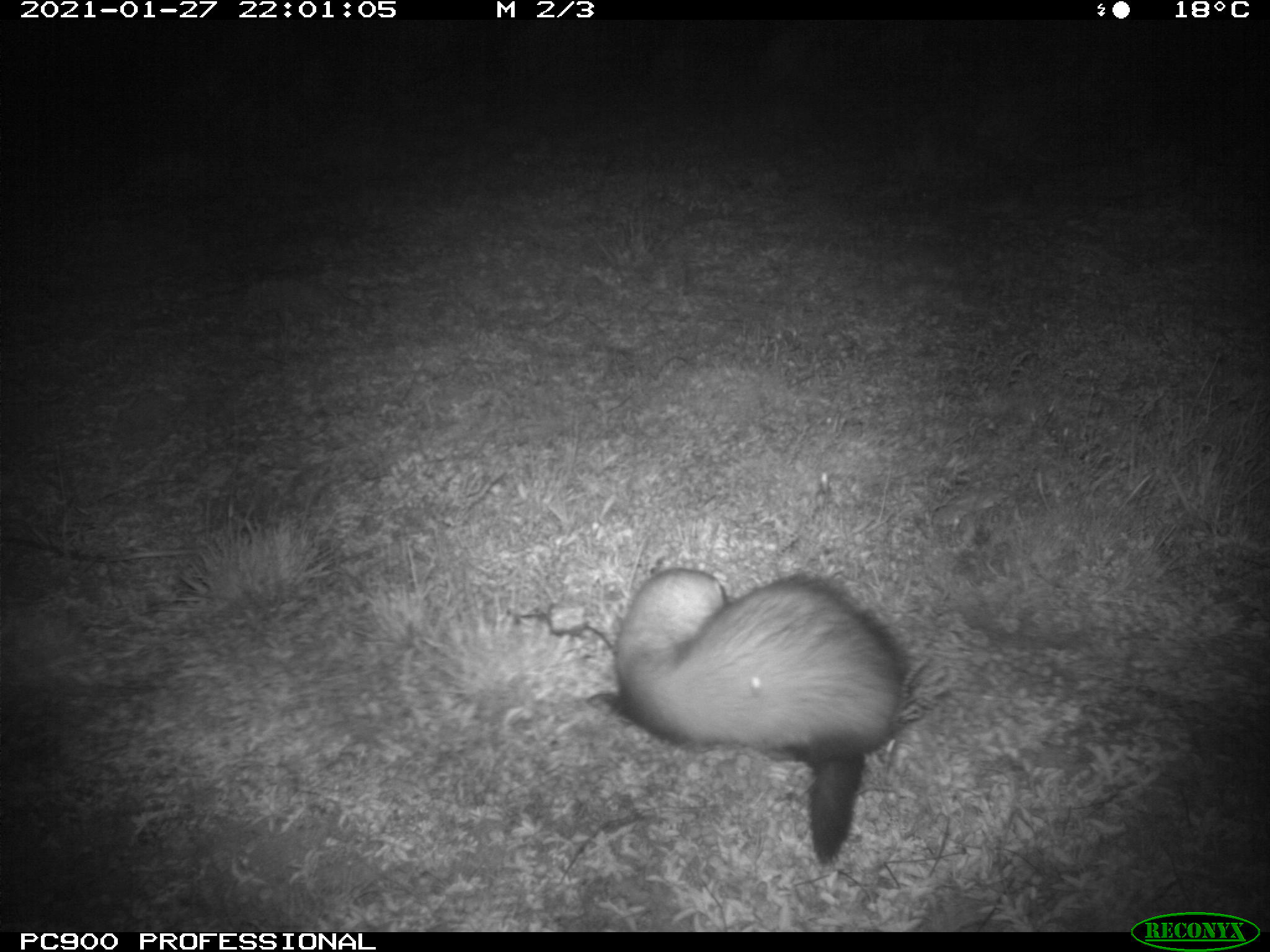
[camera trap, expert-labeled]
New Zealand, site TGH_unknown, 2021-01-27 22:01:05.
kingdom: Animalia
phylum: Chordata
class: Mammalia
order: Carnivora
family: Mustelidae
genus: Mustela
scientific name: Mustela furo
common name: ferret